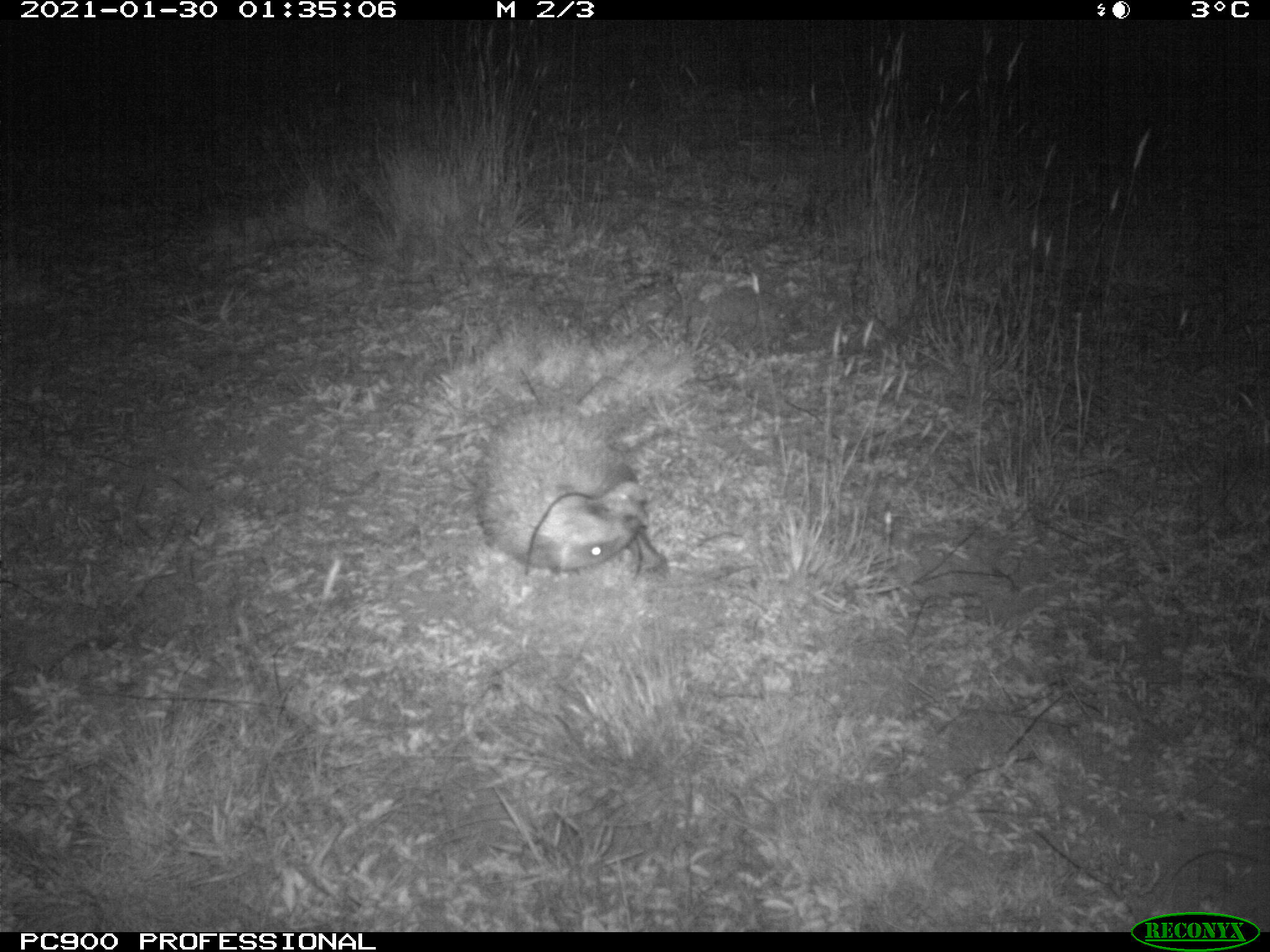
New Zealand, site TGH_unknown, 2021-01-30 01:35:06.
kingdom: Animalia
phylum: Chordata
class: Mammalia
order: Eulipotyphla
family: Erinaceidae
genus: Erinaceus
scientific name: Erinaceus europaeus europaeus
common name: european hedgehog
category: hedgehog